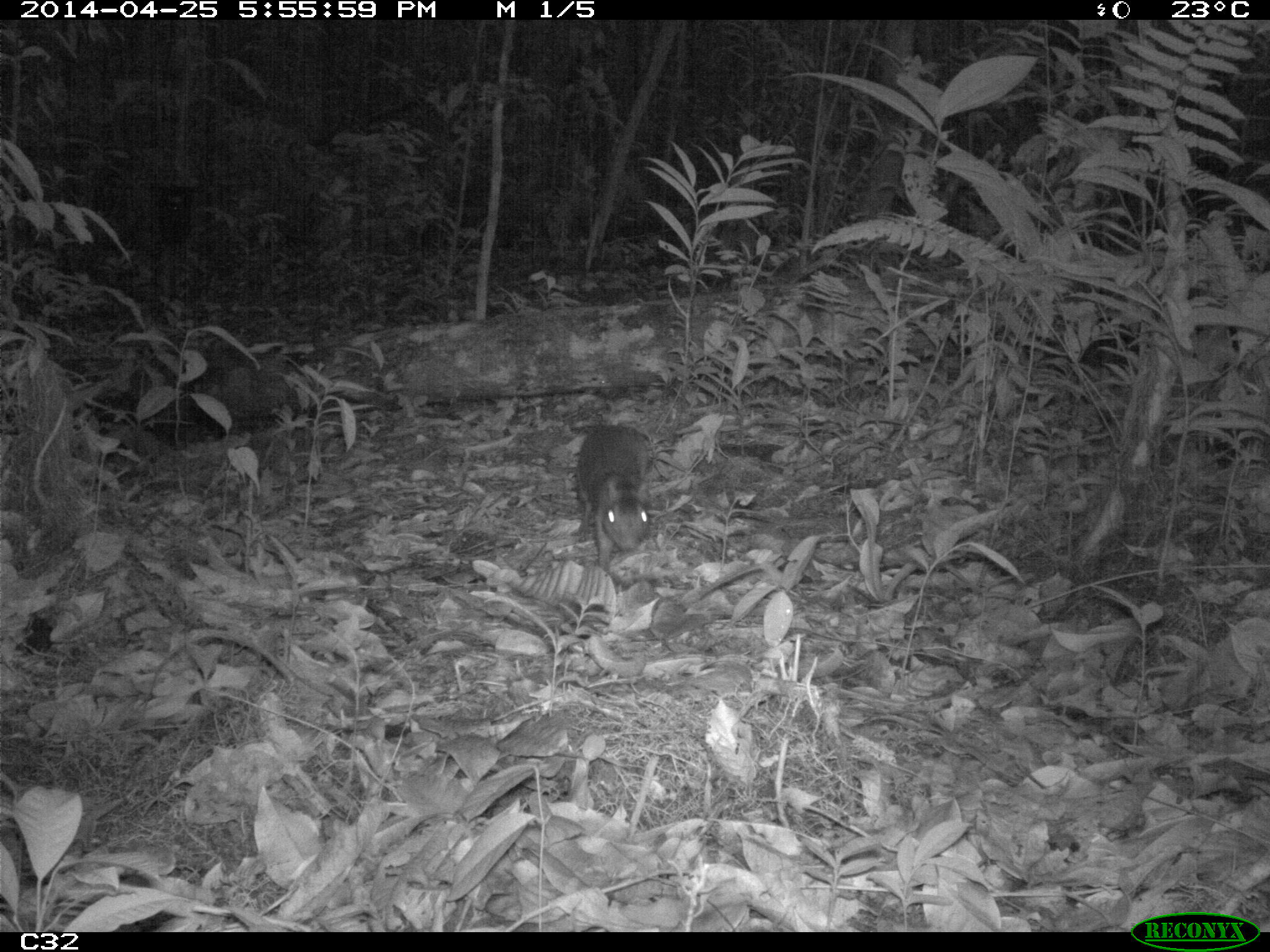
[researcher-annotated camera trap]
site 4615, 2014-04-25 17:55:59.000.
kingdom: Animalia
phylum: Chordata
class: Mammalia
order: Rodentia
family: Dasyproctidae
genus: Myoprocta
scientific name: Myoprocta pratti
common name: green acouchi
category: myoprocta pratii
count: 1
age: adult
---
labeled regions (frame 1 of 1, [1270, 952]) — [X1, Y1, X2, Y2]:
myoprocta pratii: [574, 424, 653, 571]